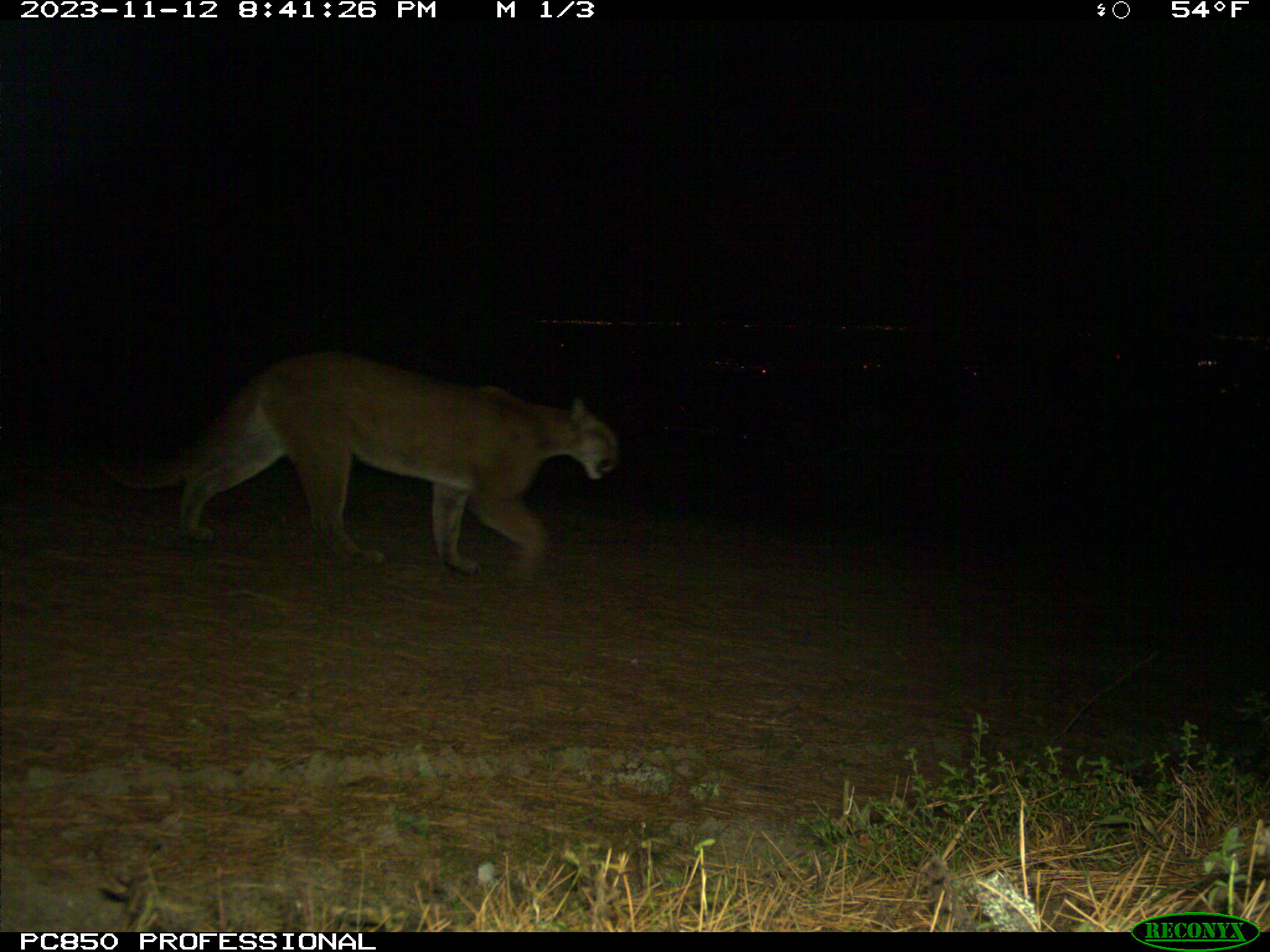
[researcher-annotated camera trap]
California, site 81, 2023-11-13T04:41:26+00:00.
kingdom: Animalia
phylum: Chordata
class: Mammalia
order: Carnivora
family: Felidae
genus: Puma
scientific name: Puma concolor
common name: puma